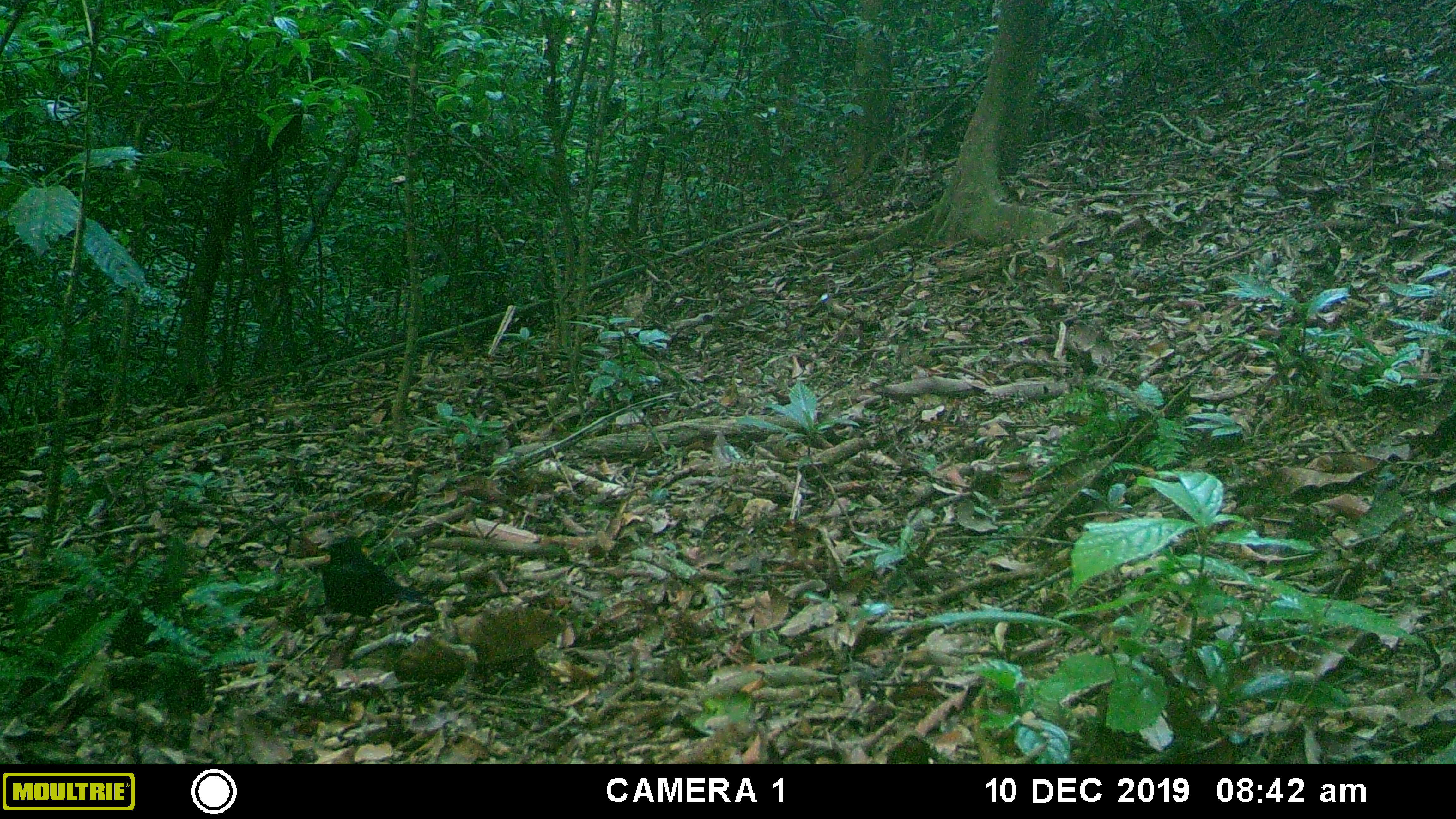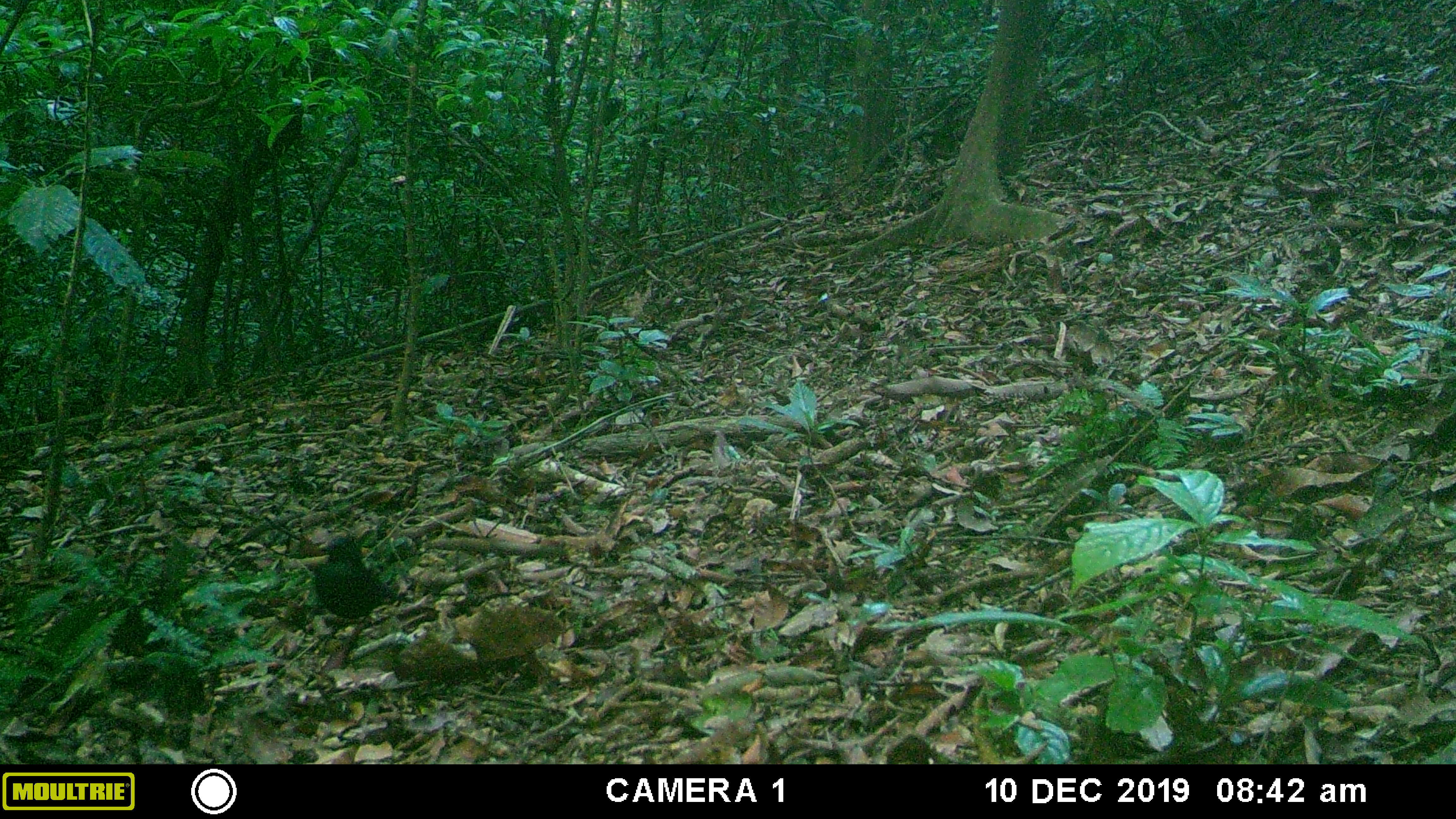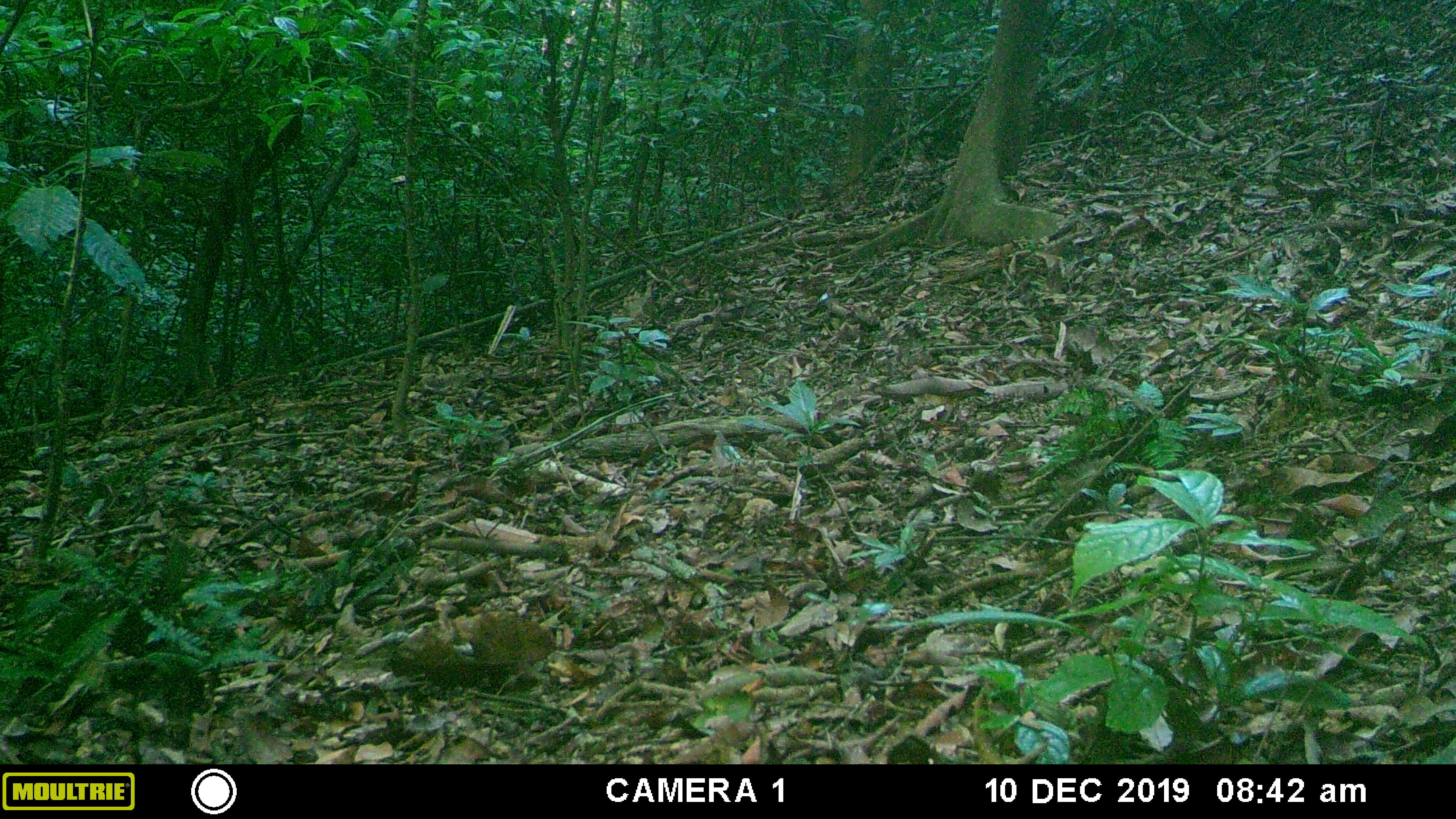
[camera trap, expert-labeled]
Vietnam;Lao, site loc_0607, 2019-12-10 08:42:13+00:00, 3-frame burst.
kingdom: Animalia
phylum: Chordata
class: Aves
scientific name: Aves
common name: bird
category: unidentified bird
Unidentified bird (bird) (Aves). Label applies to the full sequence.